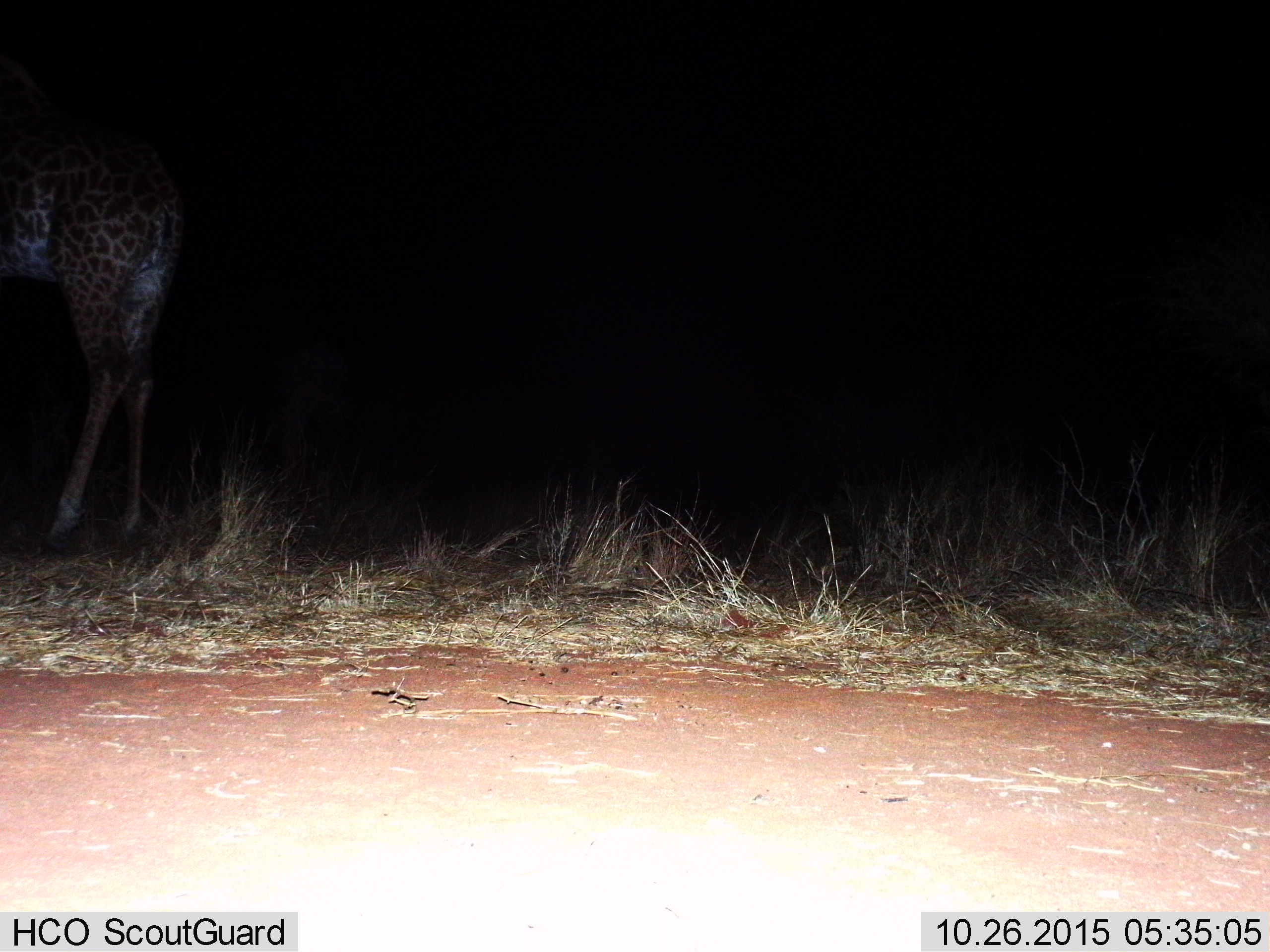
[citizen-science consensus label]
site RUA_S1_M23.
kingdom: Animalia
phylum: Chordata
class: Mammalia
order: Artiodactyla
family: Giraffidae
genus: Giraffa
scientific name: Giraffa camelopardalis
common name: giraffe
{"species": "giraffe (Giraffa camelopardalis)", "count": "1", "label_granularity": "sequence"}